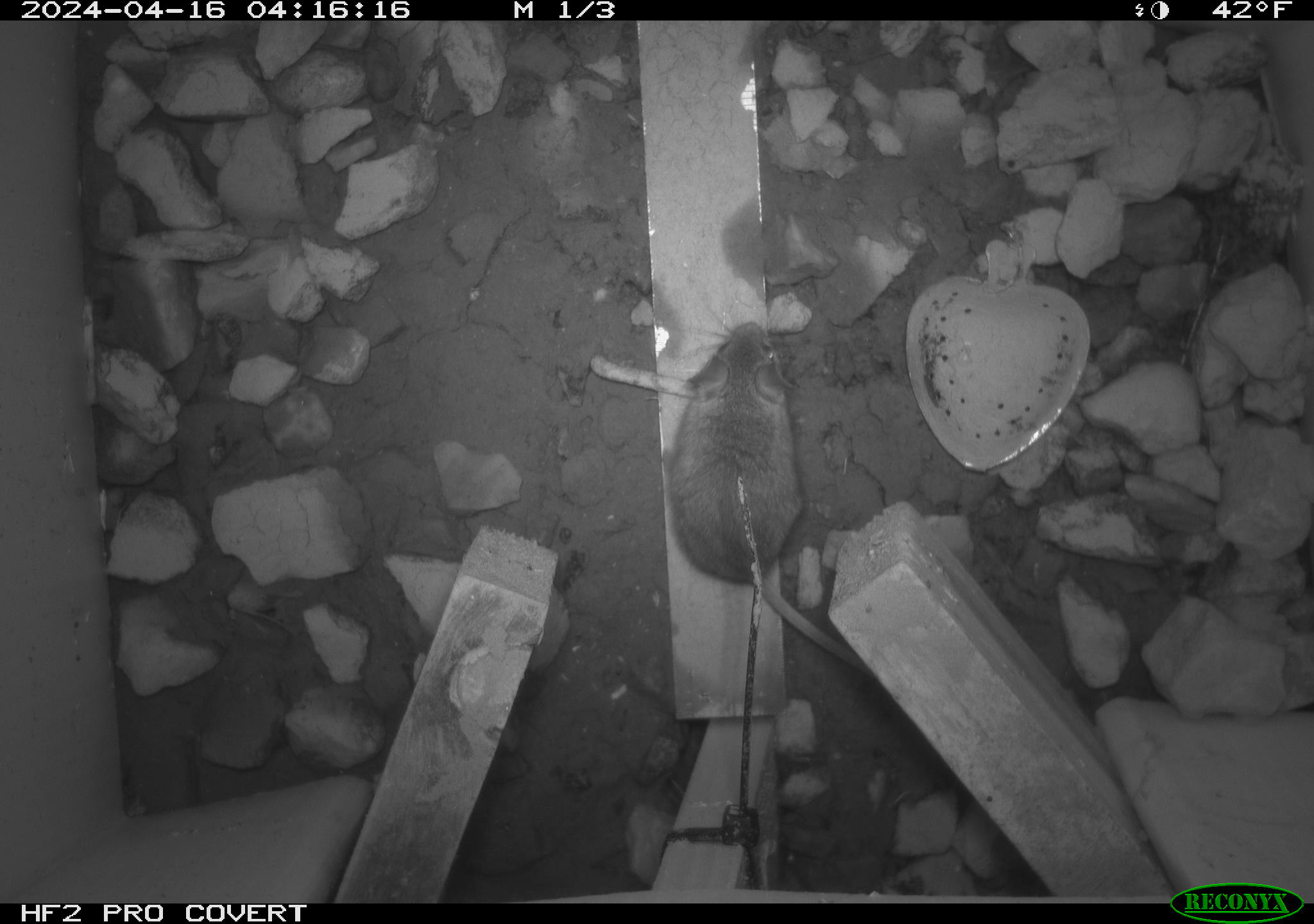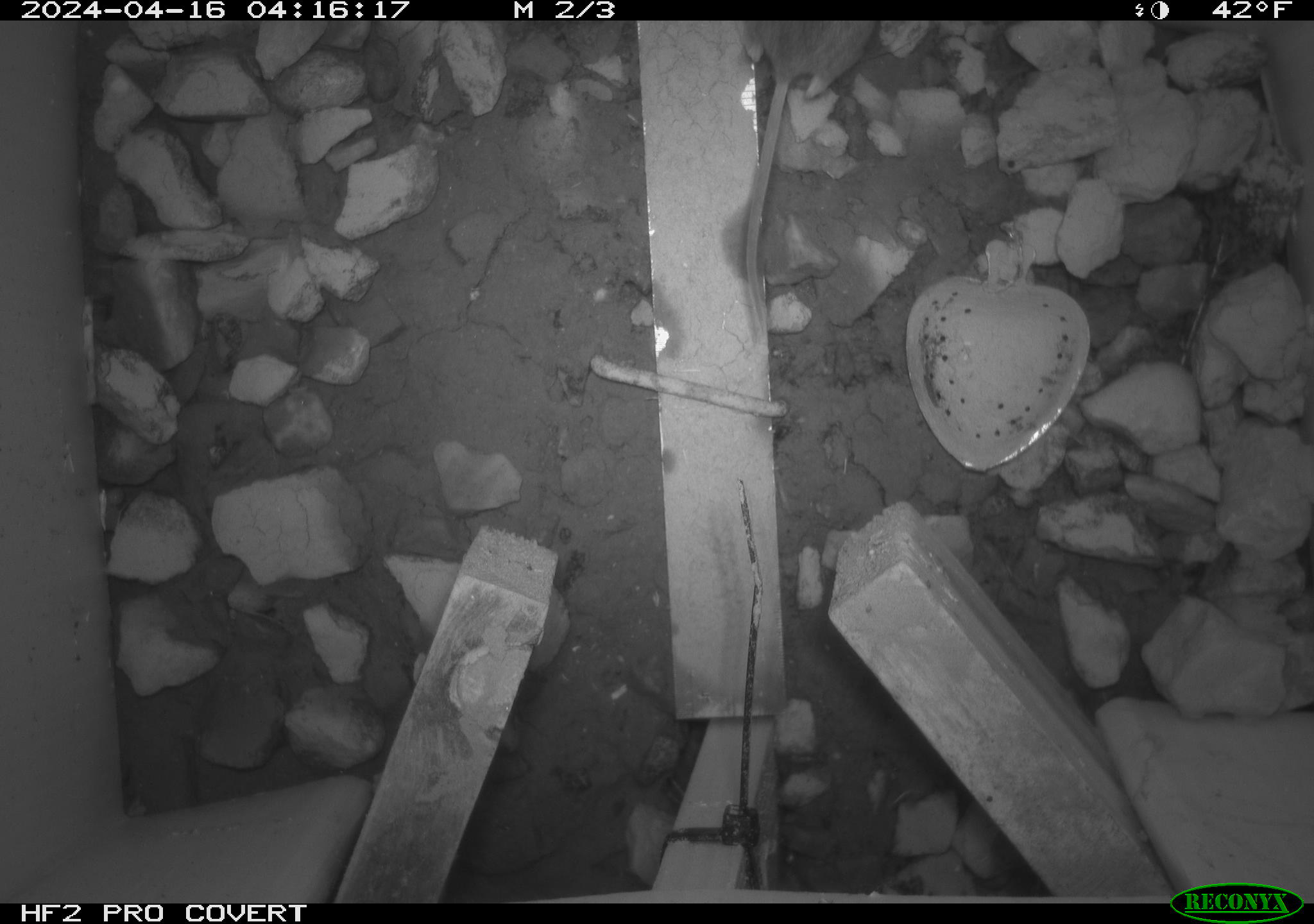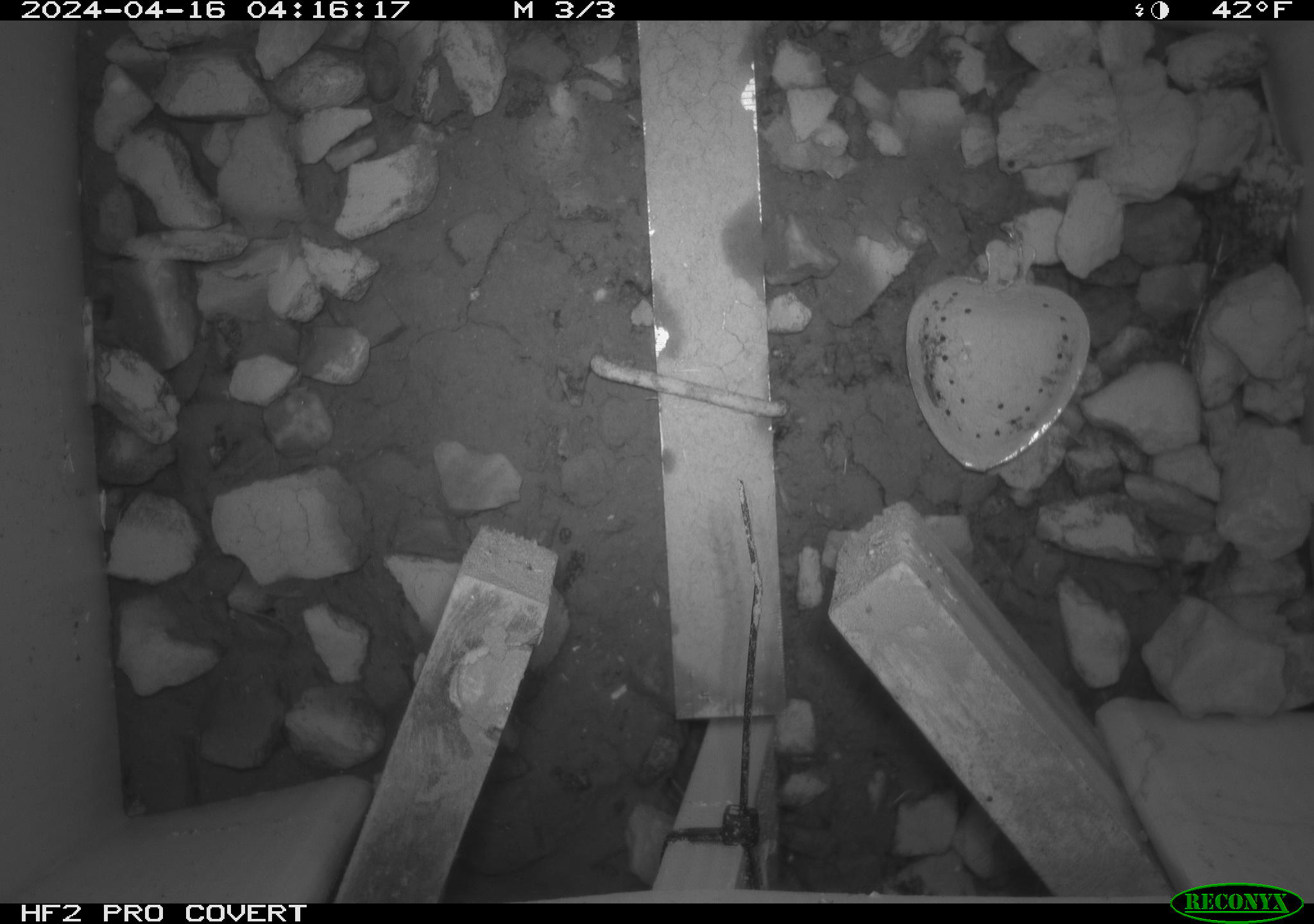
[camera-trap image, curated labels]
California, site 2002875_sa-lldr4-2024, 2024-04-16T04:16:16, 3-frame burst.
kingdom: Animalia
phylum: Chordata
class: Mammalia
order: Rodentia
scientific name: Rodentia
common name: mouse species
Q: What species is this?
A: Mouse species (Rodentia).